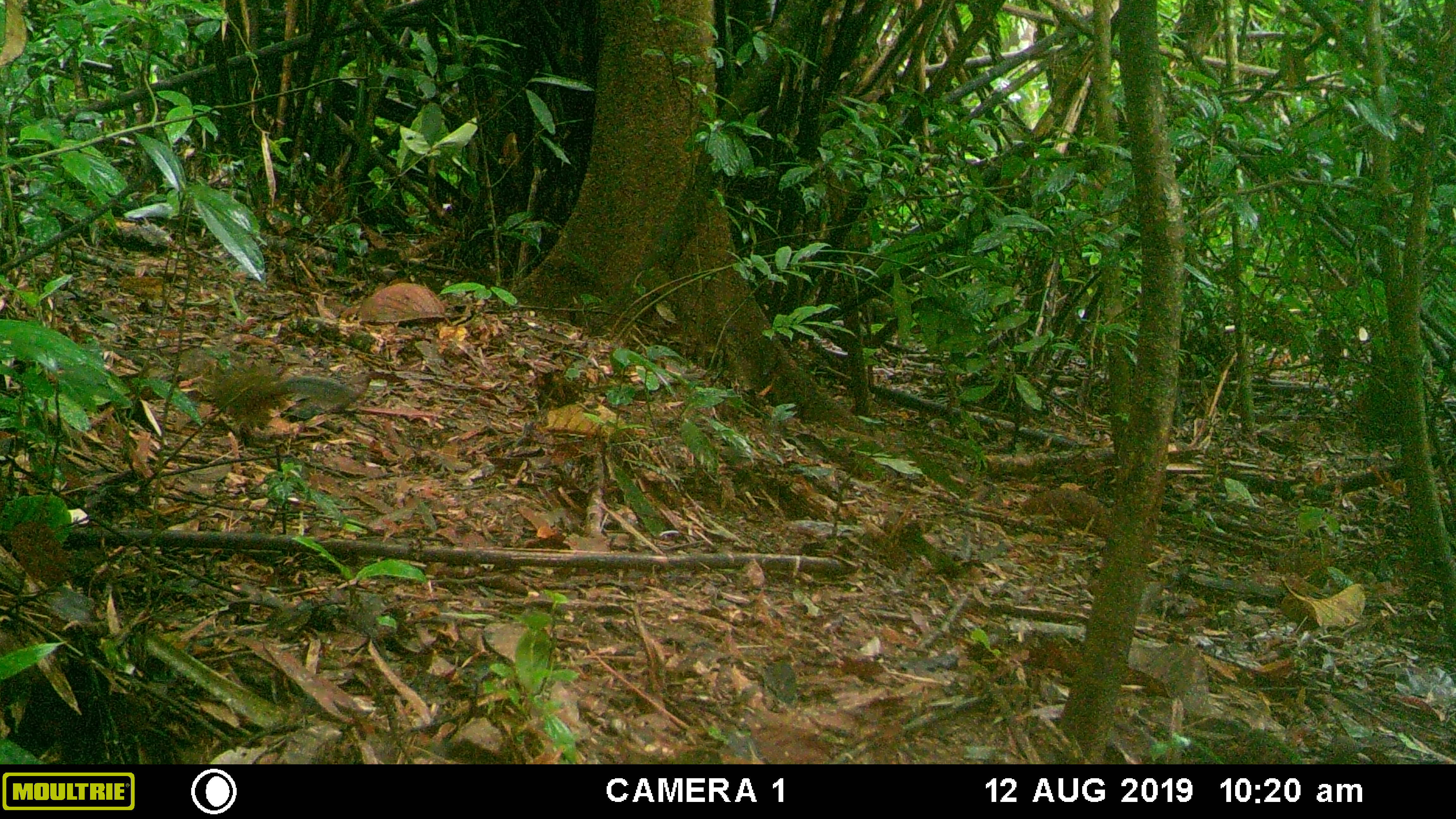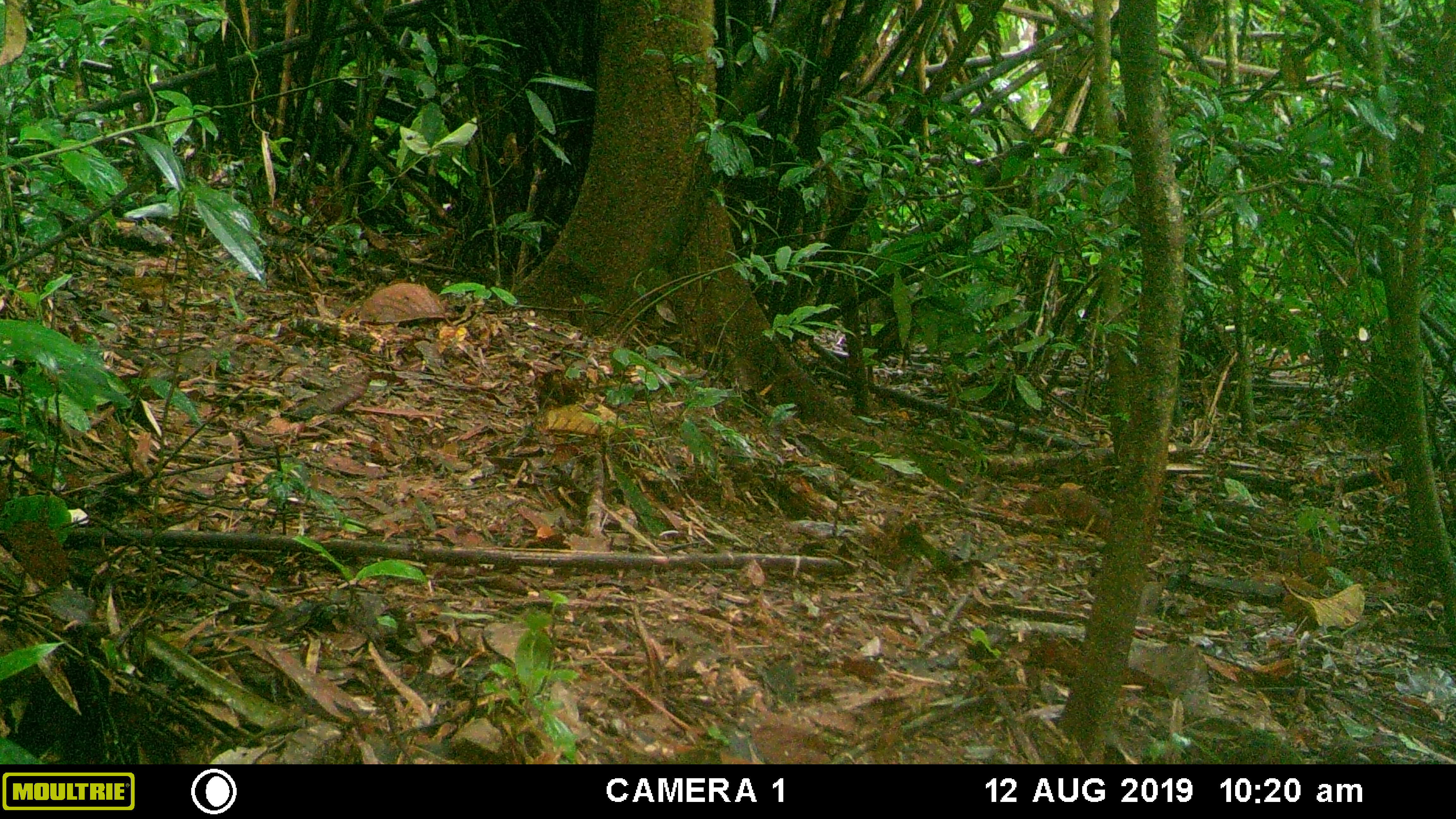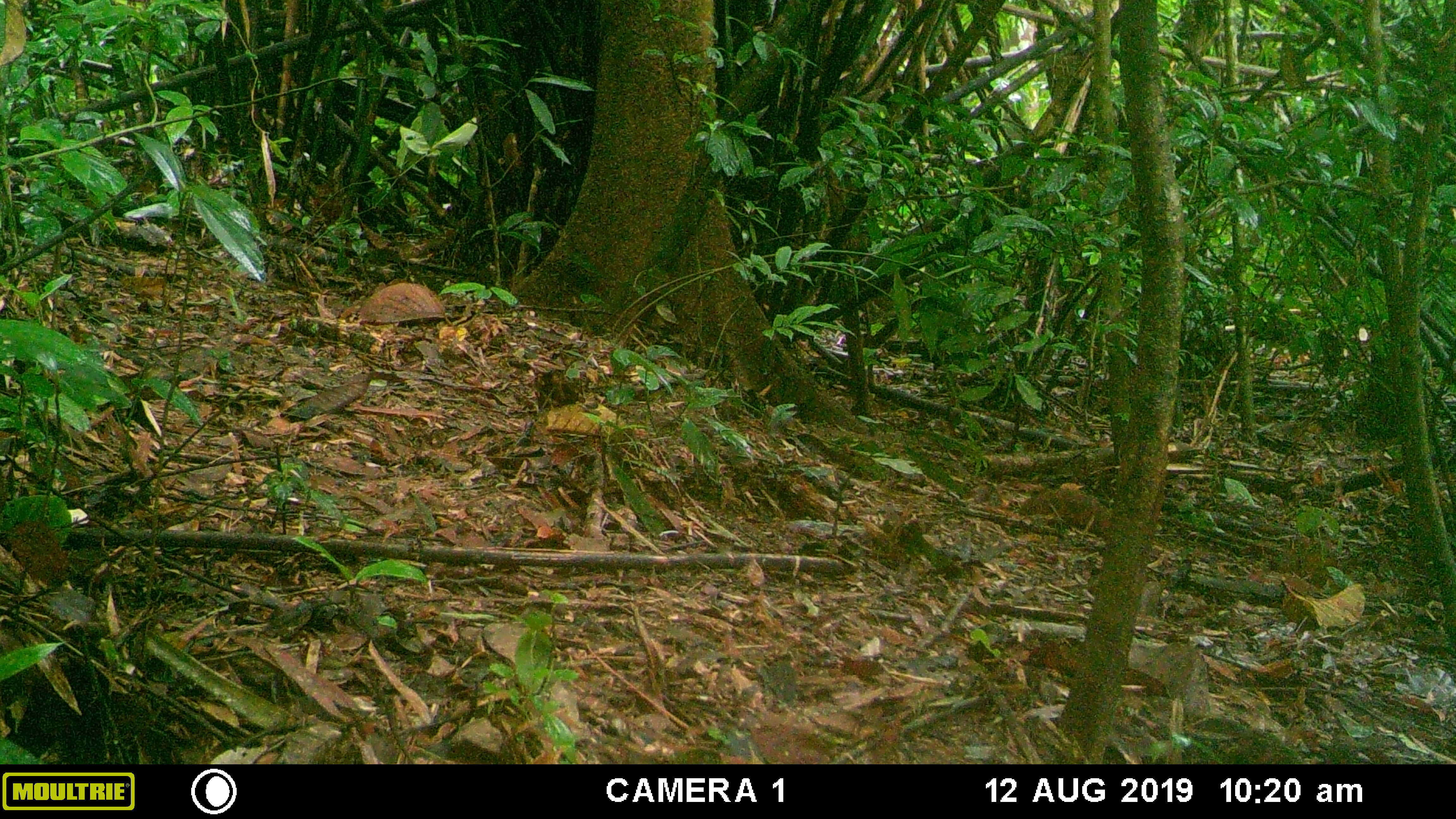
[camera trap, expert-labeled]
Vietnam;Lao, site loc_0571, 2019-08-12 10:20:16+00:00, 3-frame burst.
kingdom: Animalia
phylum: Chordata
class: Mammalia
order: Rodentia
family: Sciuridae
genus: Dremomys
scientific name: Dremomys rufigenis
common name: red-cheeked squirrel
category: red cheeked squirrel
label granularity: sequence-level